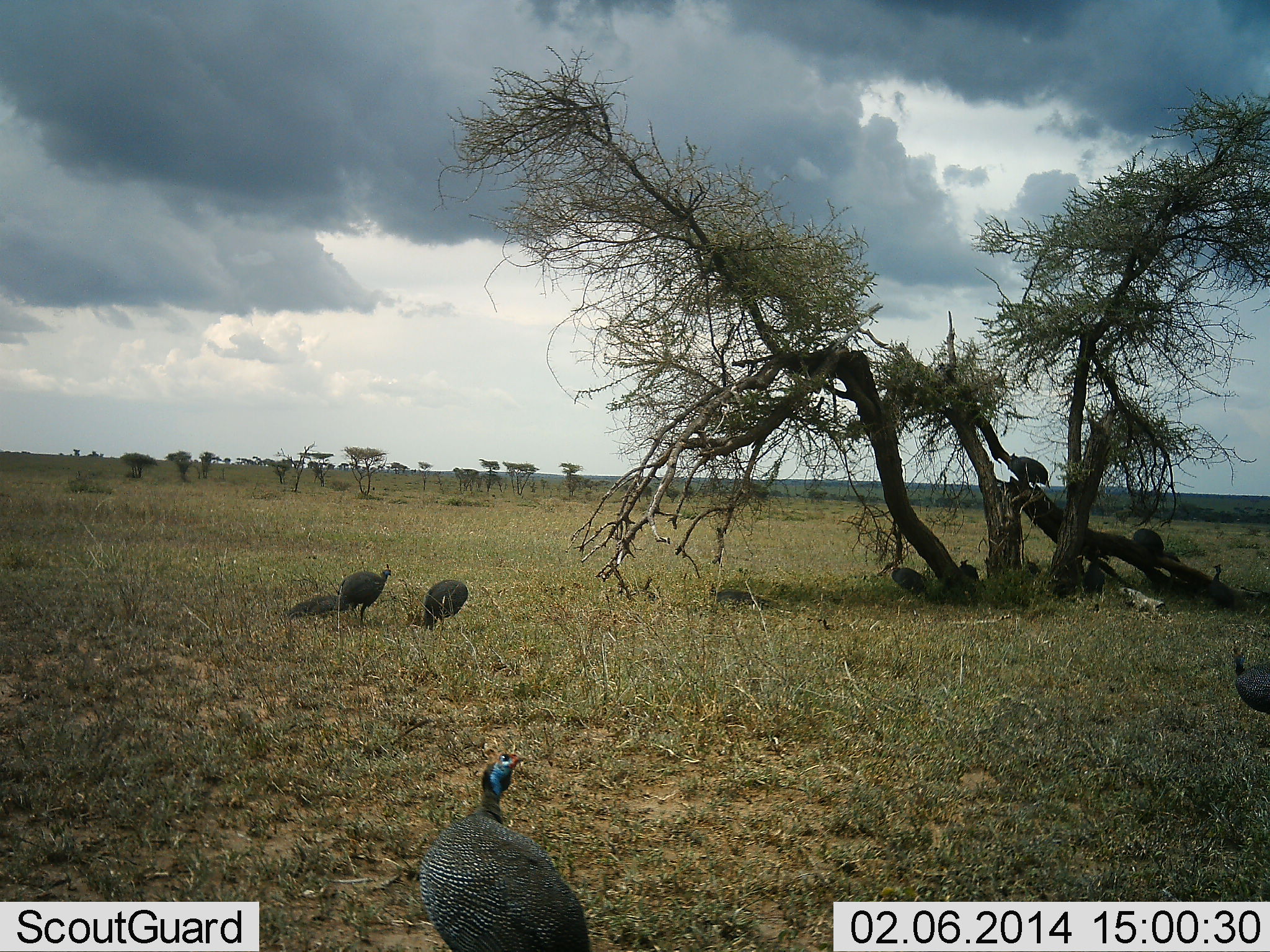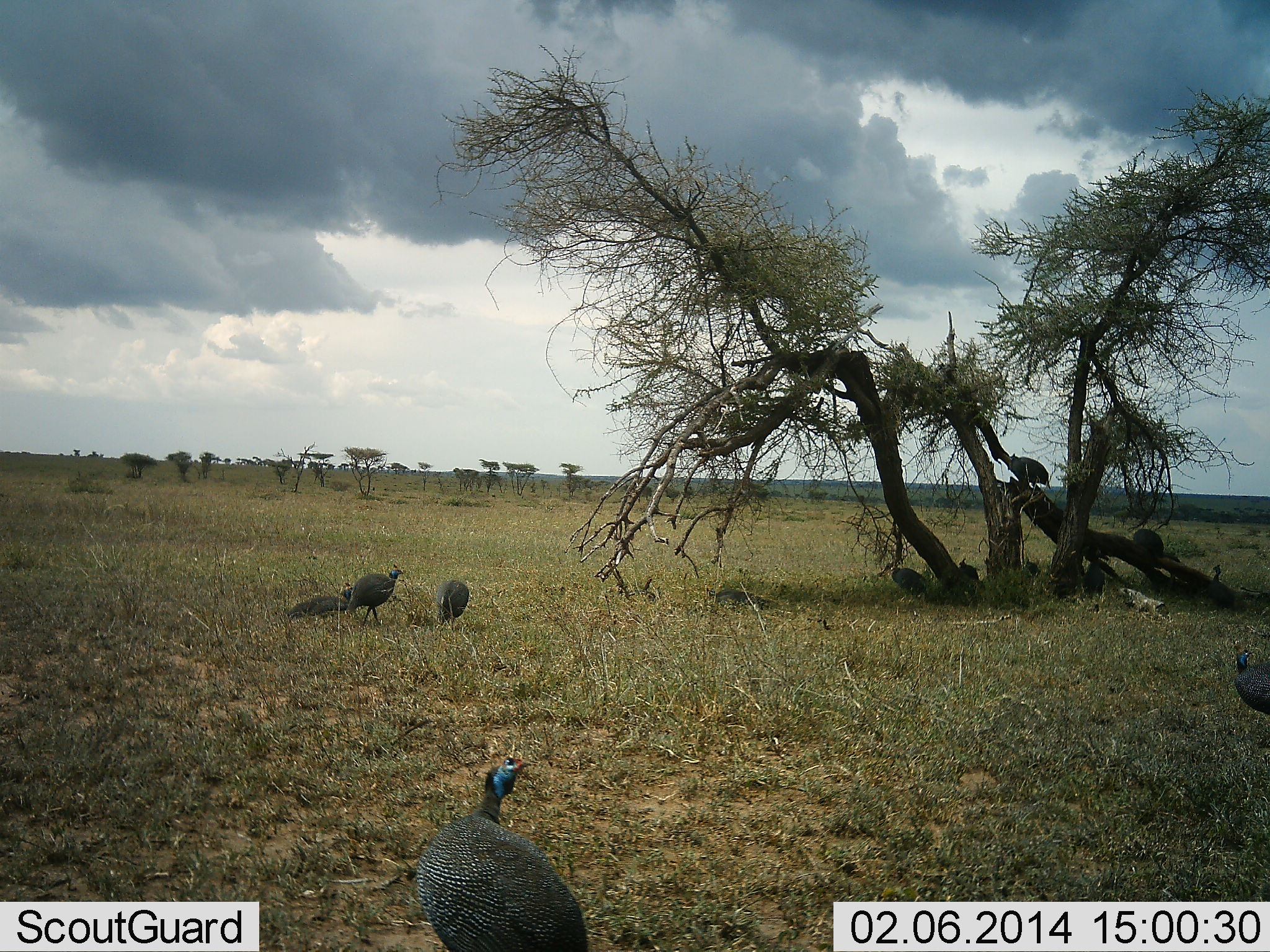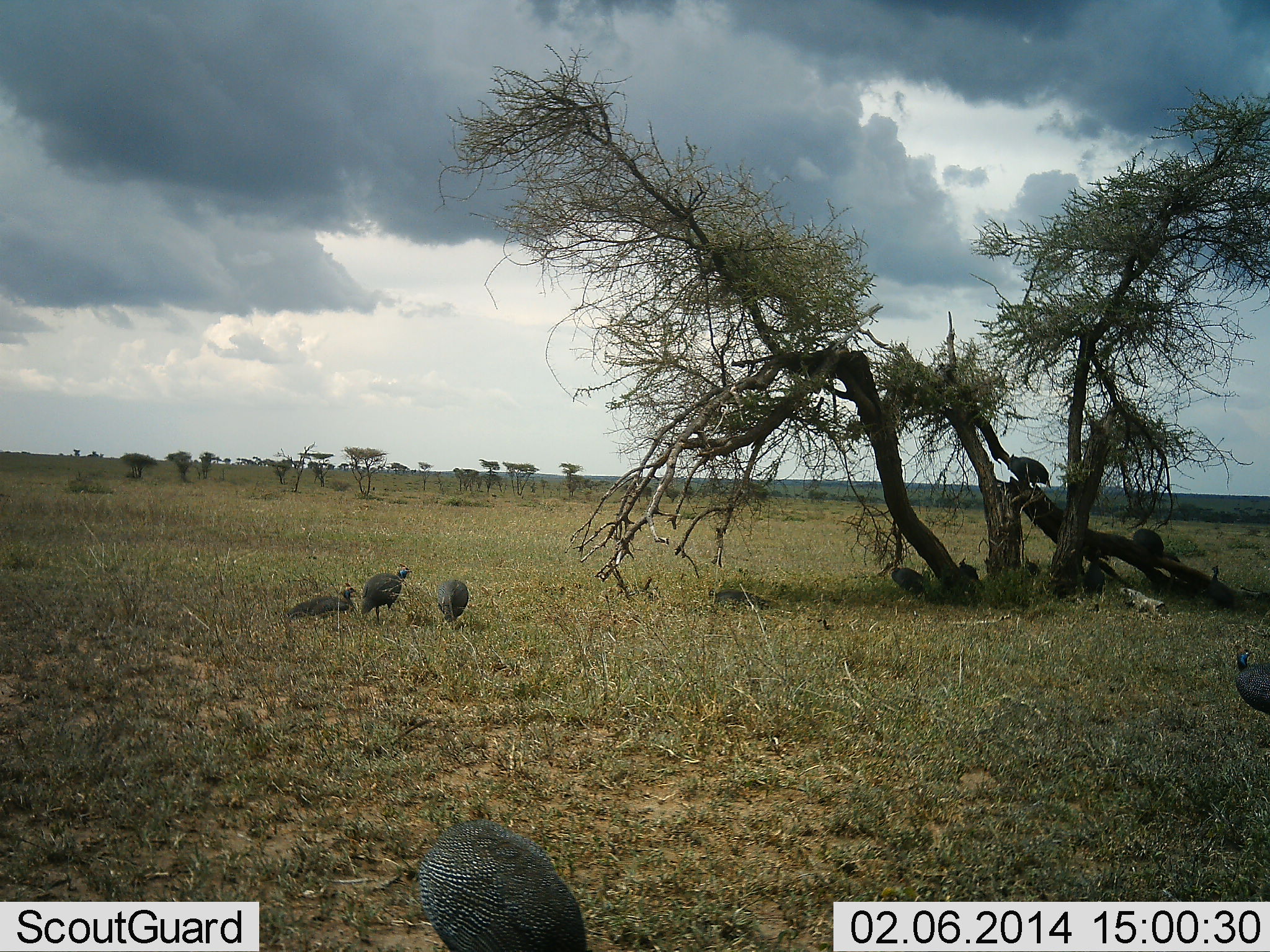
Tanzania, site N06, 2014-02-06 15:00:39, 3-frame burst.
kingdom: Animalia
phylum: Chordata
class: Aves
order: Galliformes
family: Numididae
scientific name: Numididae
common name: guinea fowl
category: guineafowl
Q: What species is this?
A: Guineafowl (guinea fowl) (Numididae).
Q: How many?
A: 10.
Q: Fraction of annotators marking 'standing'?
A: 90%.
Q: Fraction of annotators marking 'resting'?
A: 60%.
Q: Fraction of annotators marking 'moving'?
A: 30%.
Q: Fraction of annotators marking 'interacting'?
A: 0%.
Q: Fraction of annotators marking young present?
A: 0%.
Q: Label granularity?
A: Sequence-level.